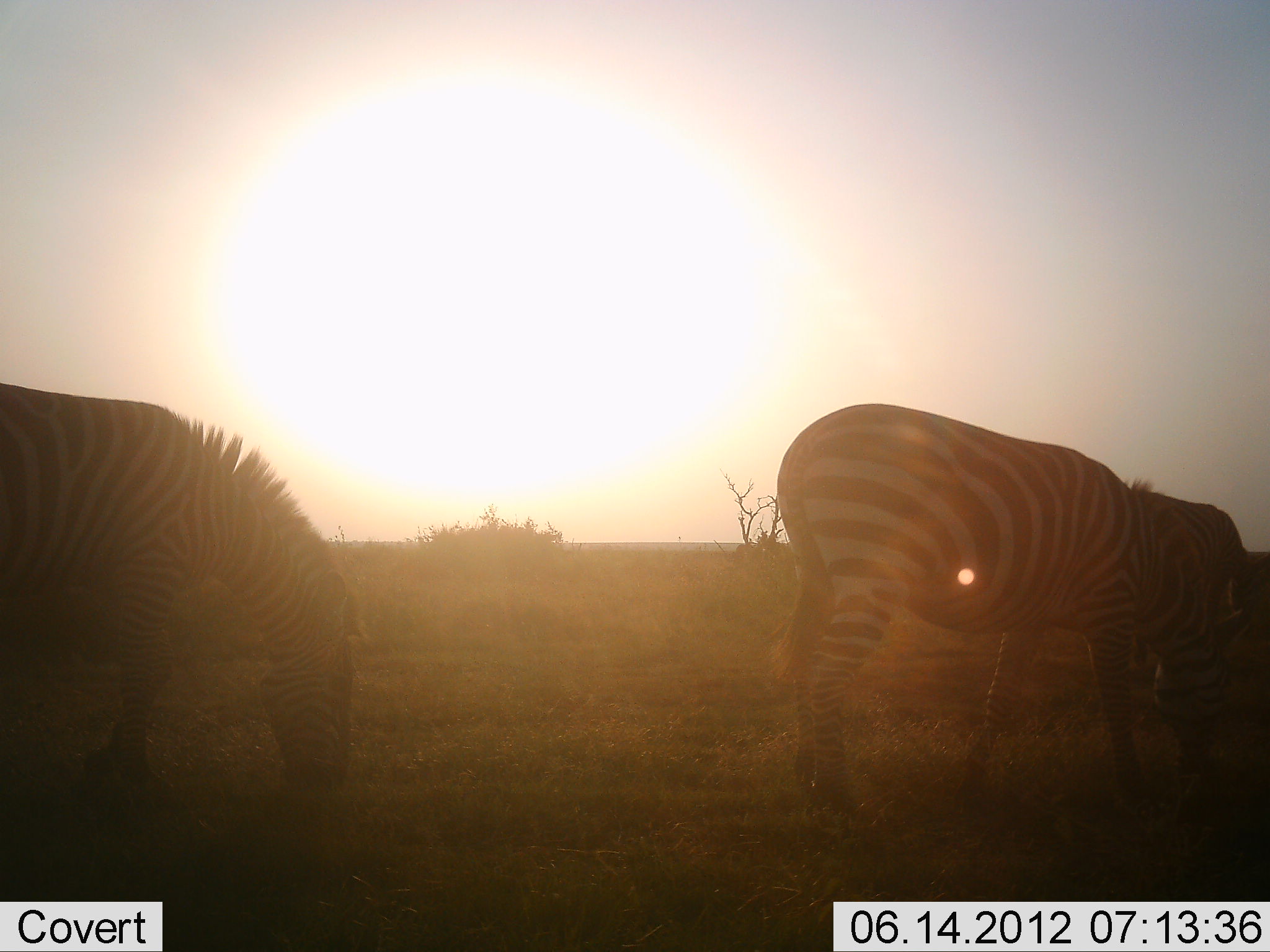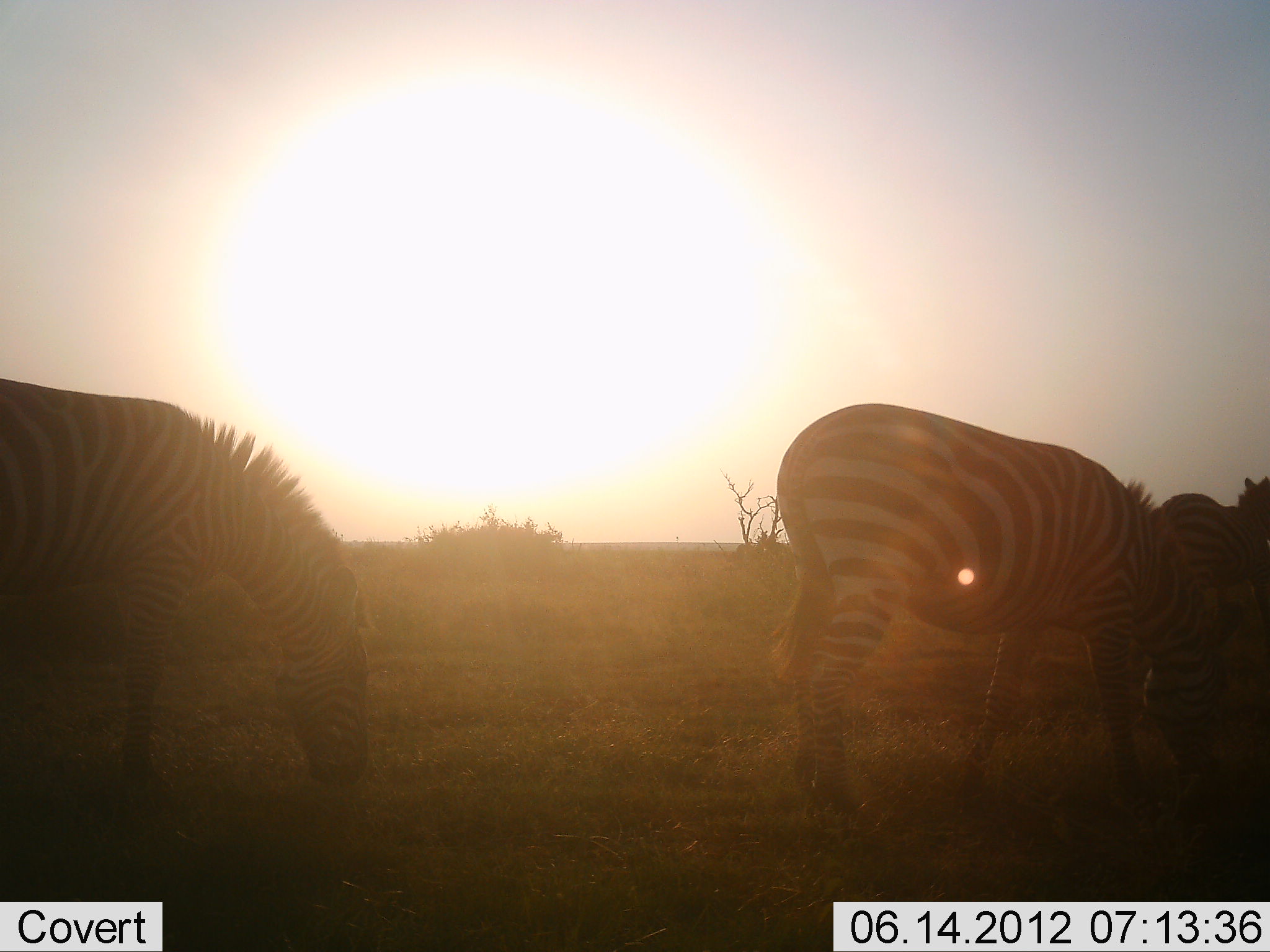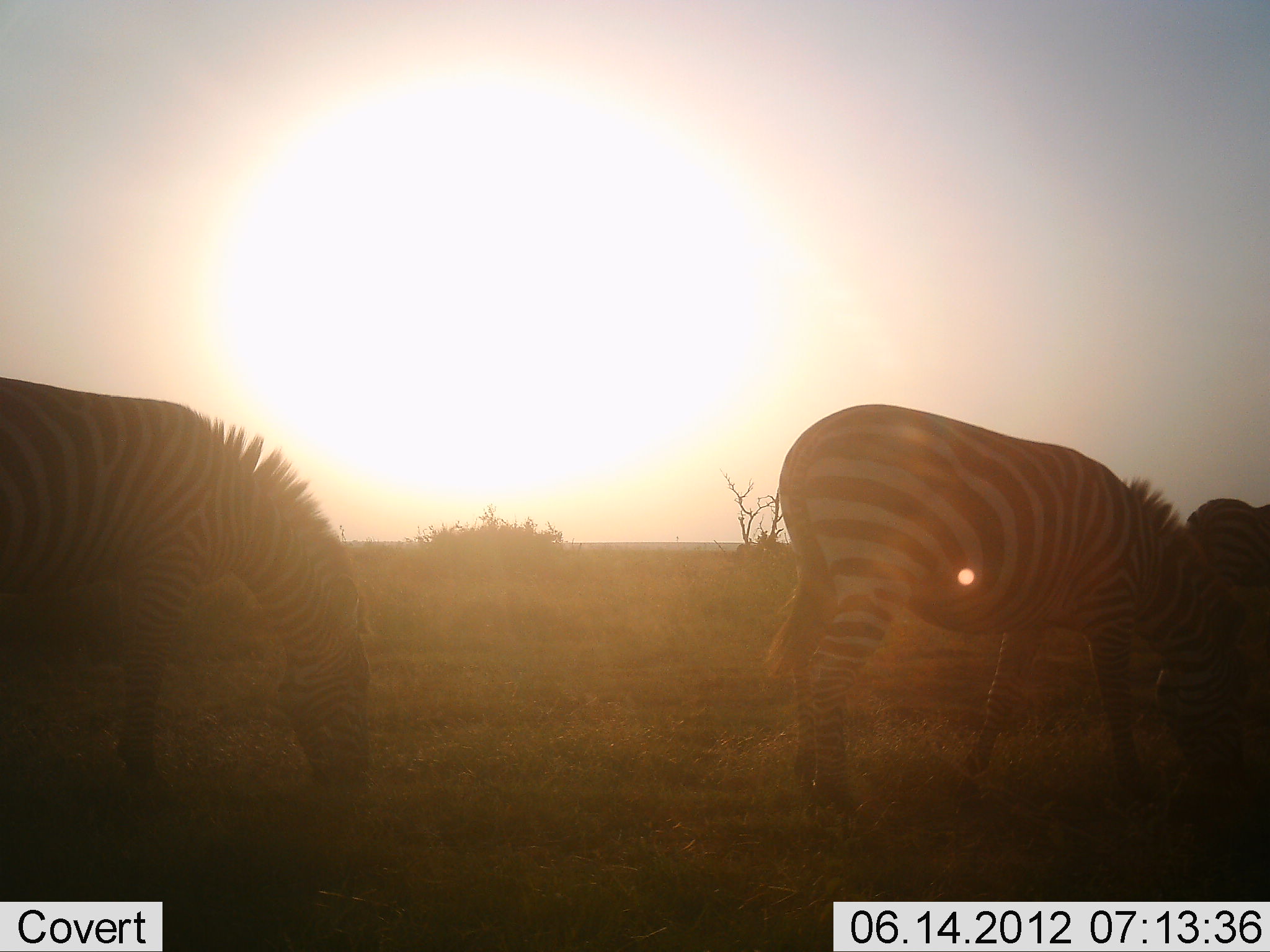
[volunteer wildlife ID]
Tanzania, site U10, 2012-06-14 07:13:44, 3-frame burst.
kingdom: Animalia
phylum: Chordata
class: Mammalia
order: Perissodactyla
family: Equidae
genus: Equus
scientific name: Equus quagga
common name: plains zebra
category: zebra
Zebra (plains zebra) (Equus quagga), count 3. Behavior (volunteer vote fractions): standing 50%, resting 0%, moving 0%, interacting 0%. Young present (vote fraction): 0%. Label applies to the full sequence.